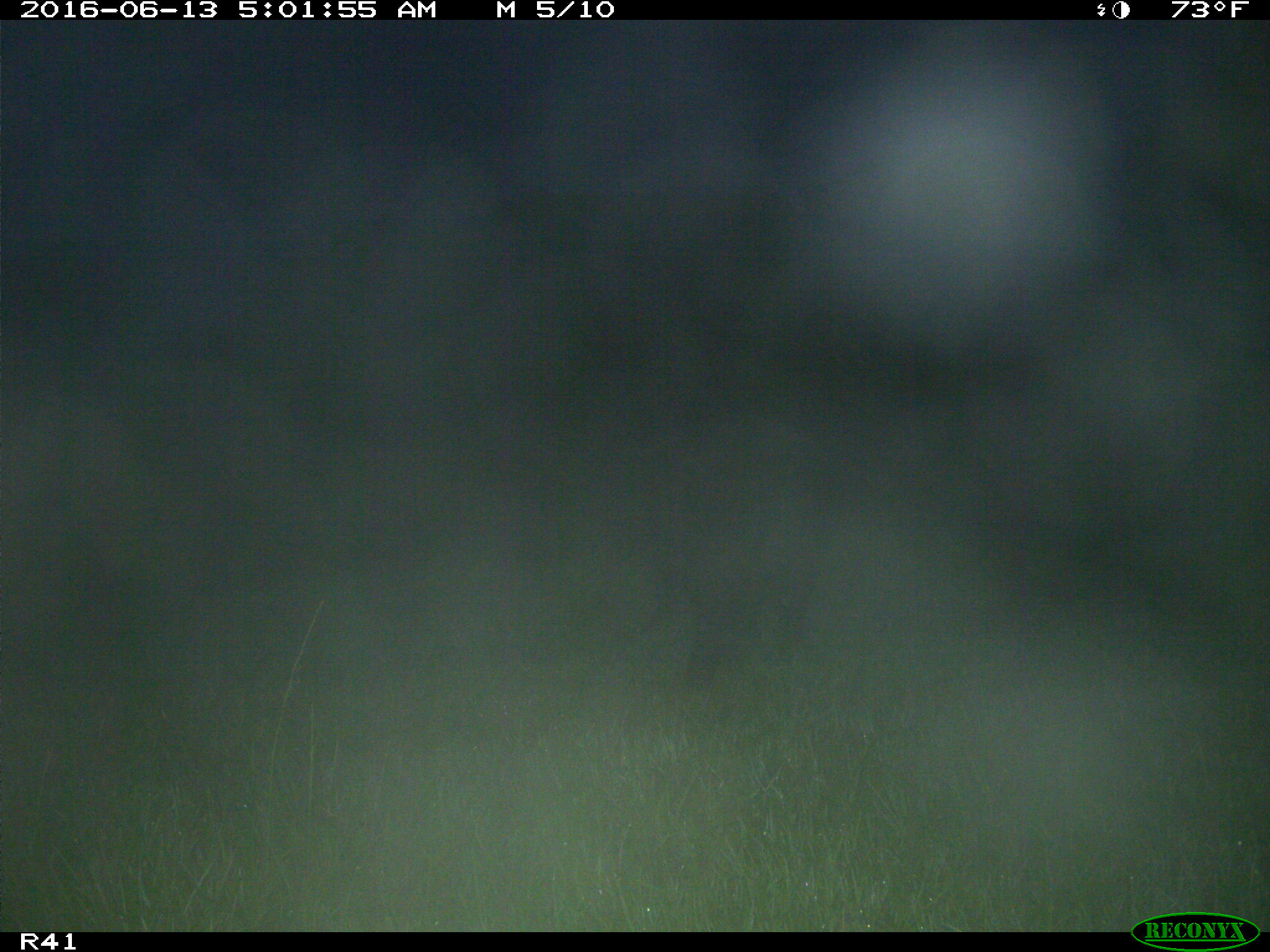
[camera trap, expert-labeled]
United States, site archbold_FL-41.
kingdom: Animalia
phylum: Chordata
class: Mammalia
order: Artiodactyla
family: Suidae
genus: Sus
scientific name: Sus scrofa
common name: wild boar